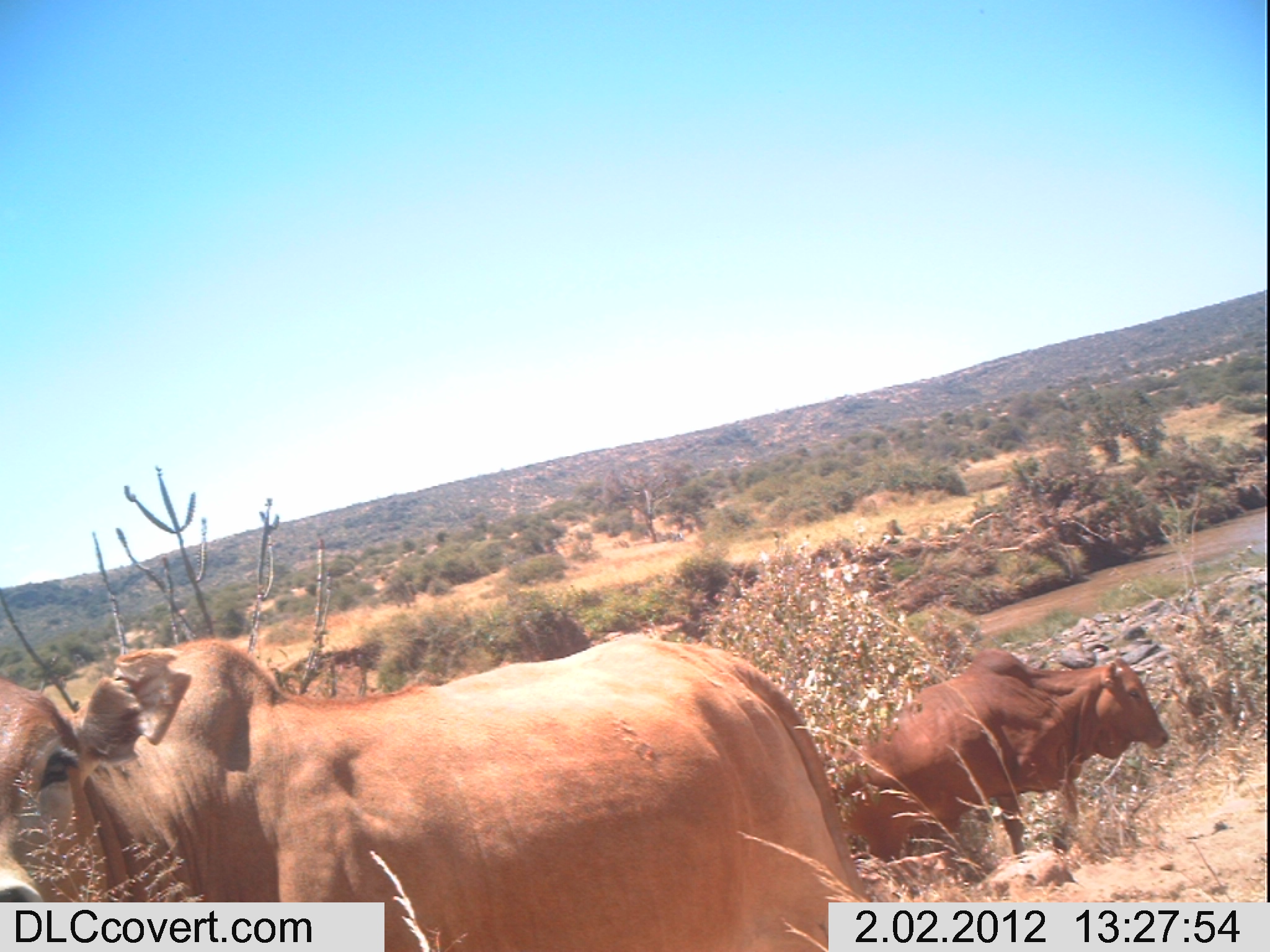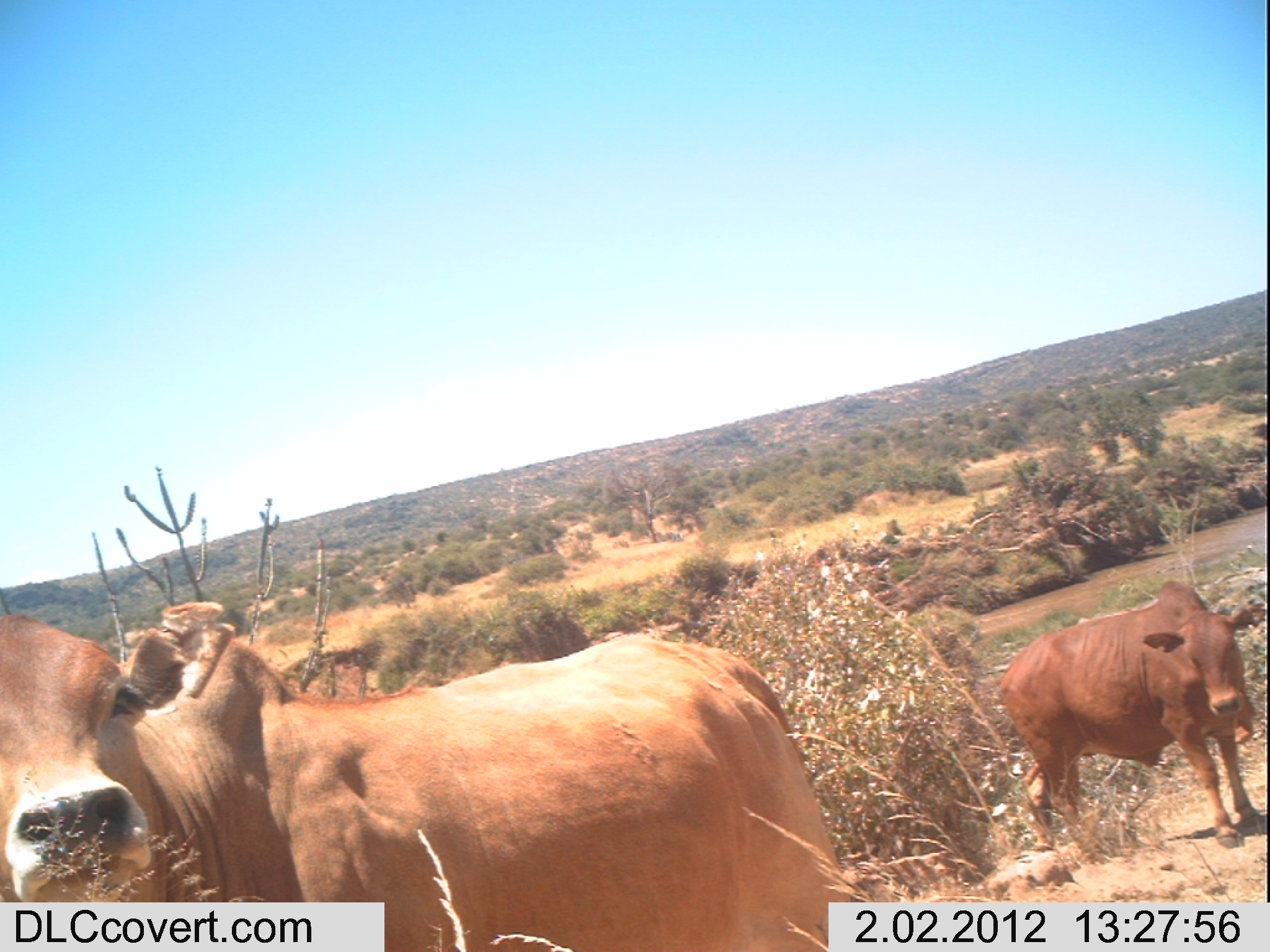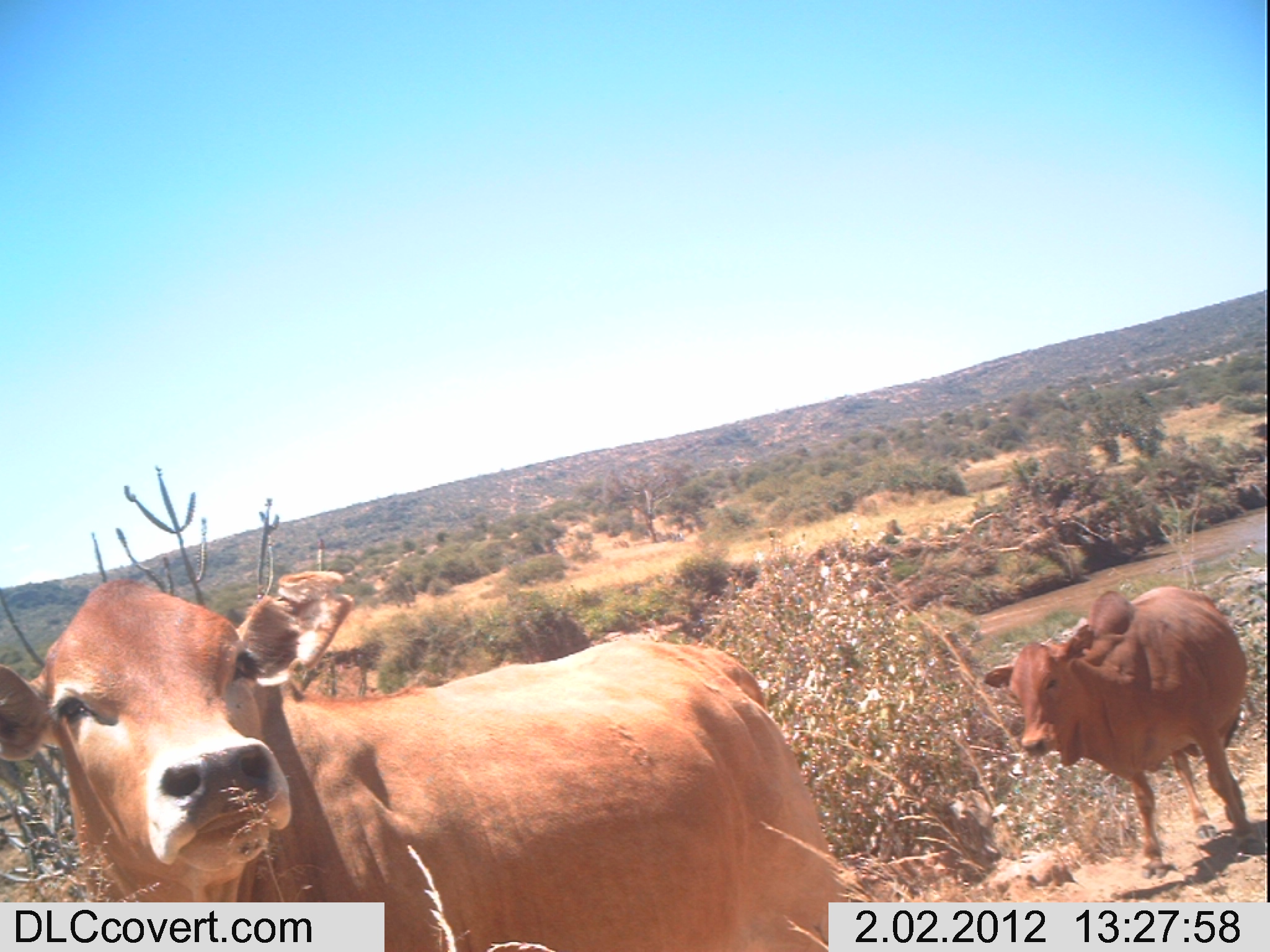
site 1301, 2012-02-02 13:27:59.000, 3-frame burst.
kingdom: Animalia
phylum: Chordata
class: Mammalia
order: Artiodactyla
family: Bovidae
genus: Bos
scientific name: Bos taurus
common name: domestic cattle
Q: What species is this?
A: Bos taurus (domestic cattle).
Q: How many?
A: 2.